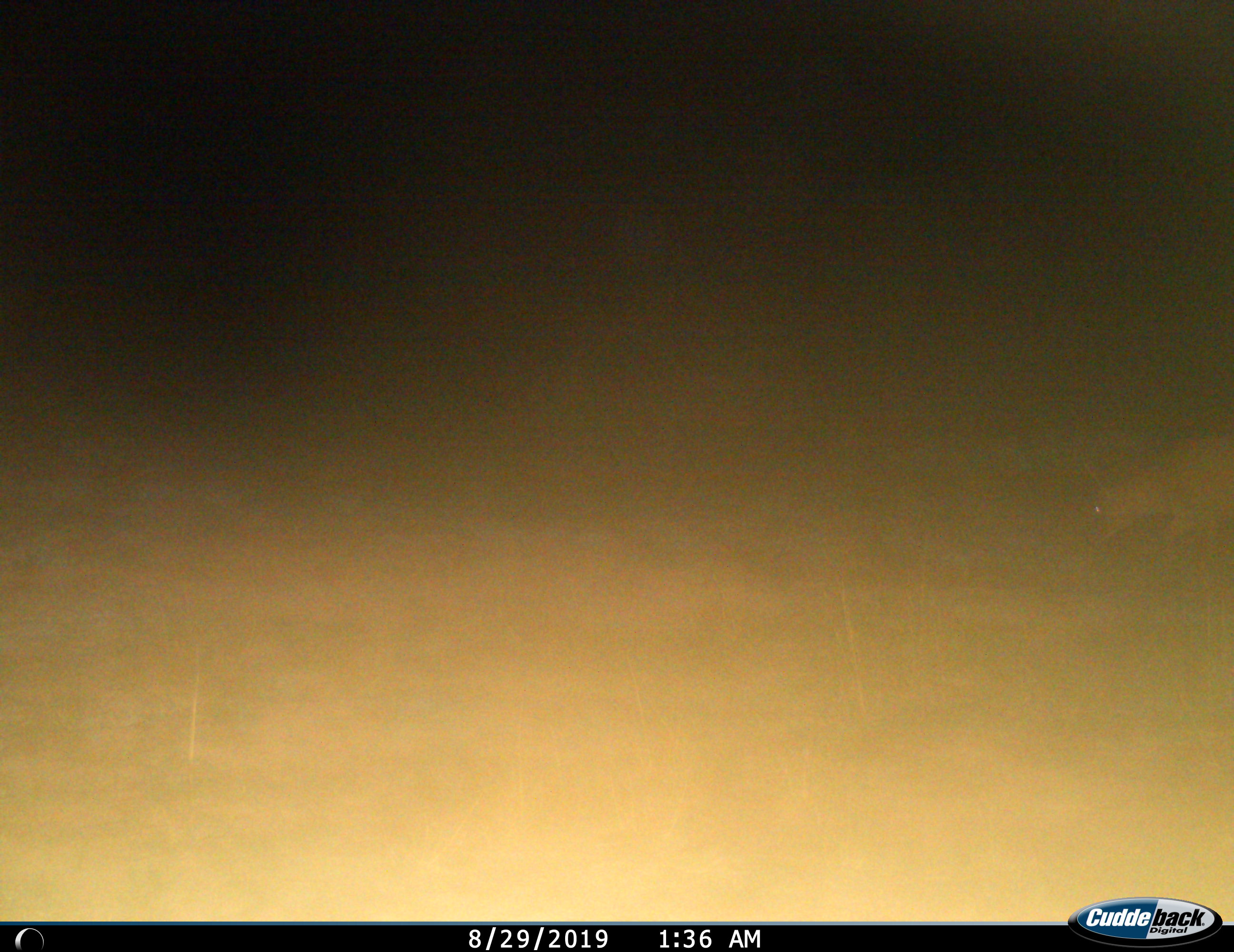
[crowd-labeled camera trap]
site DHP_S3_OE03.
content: unidentified animal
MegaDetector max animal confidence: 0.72